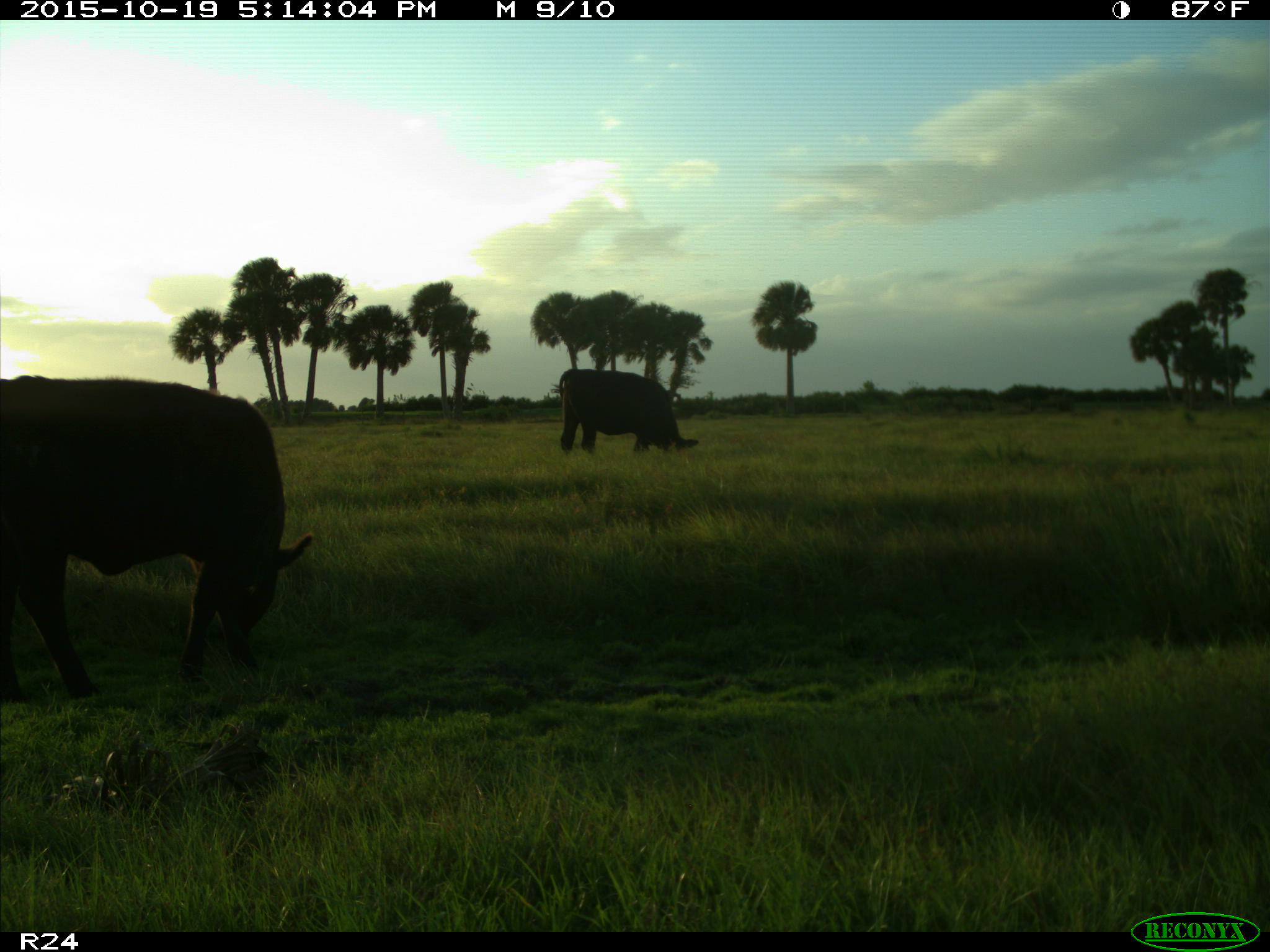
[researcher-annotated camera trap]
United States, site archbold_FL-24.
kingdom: Animalia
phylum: Chordata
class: Mammalia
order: Artiodactyla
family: Bovidae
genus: Bos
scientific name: Bos taurus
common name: domestic cow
Bos taurus (domestic cow).